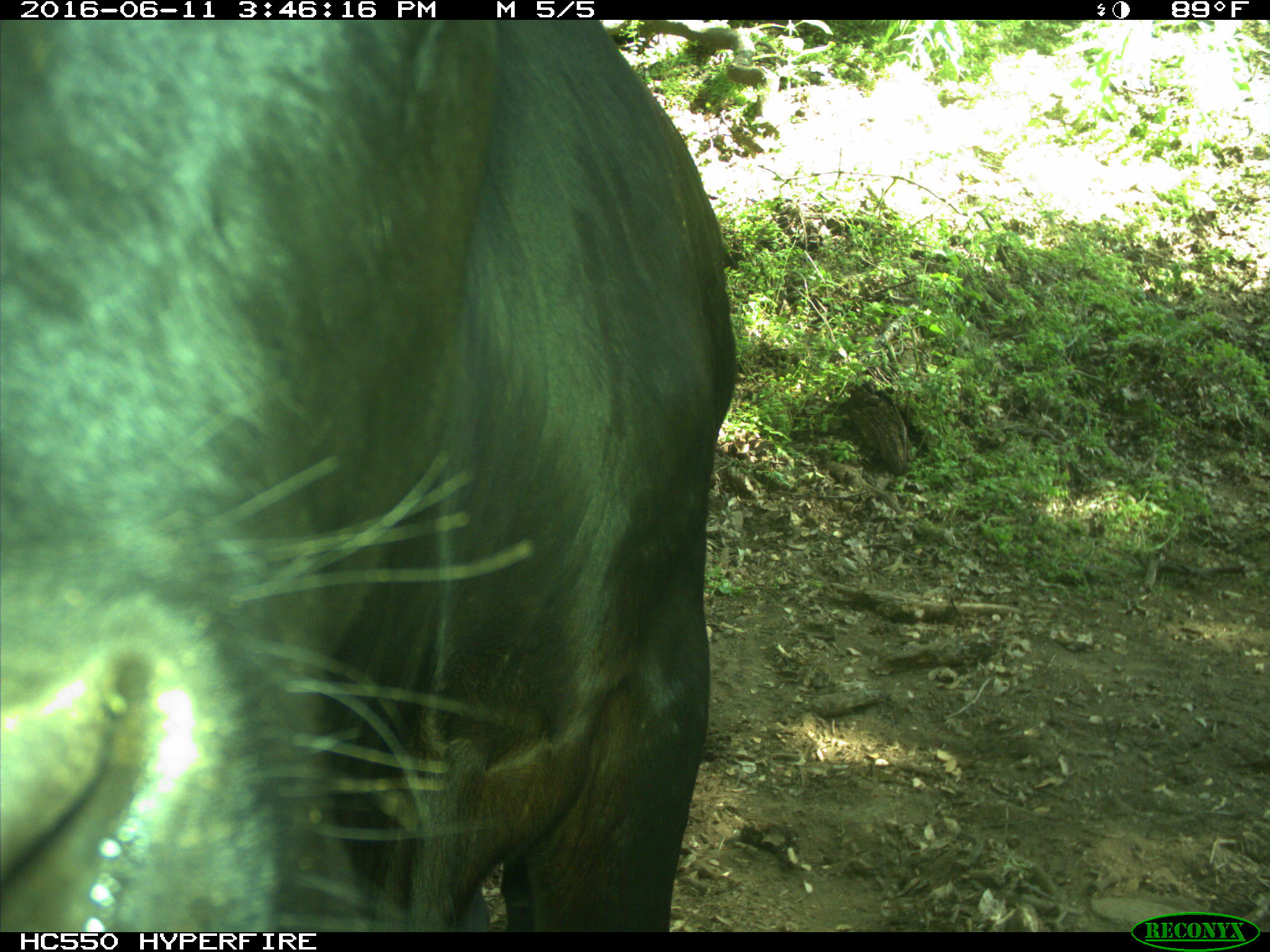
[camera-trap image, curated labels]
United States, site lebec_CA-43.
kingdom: Animalia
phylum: Chordata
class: Mammalia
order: Artiodactyla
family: Bovidae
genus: Bos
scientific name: Bos taurus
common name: domestic cow